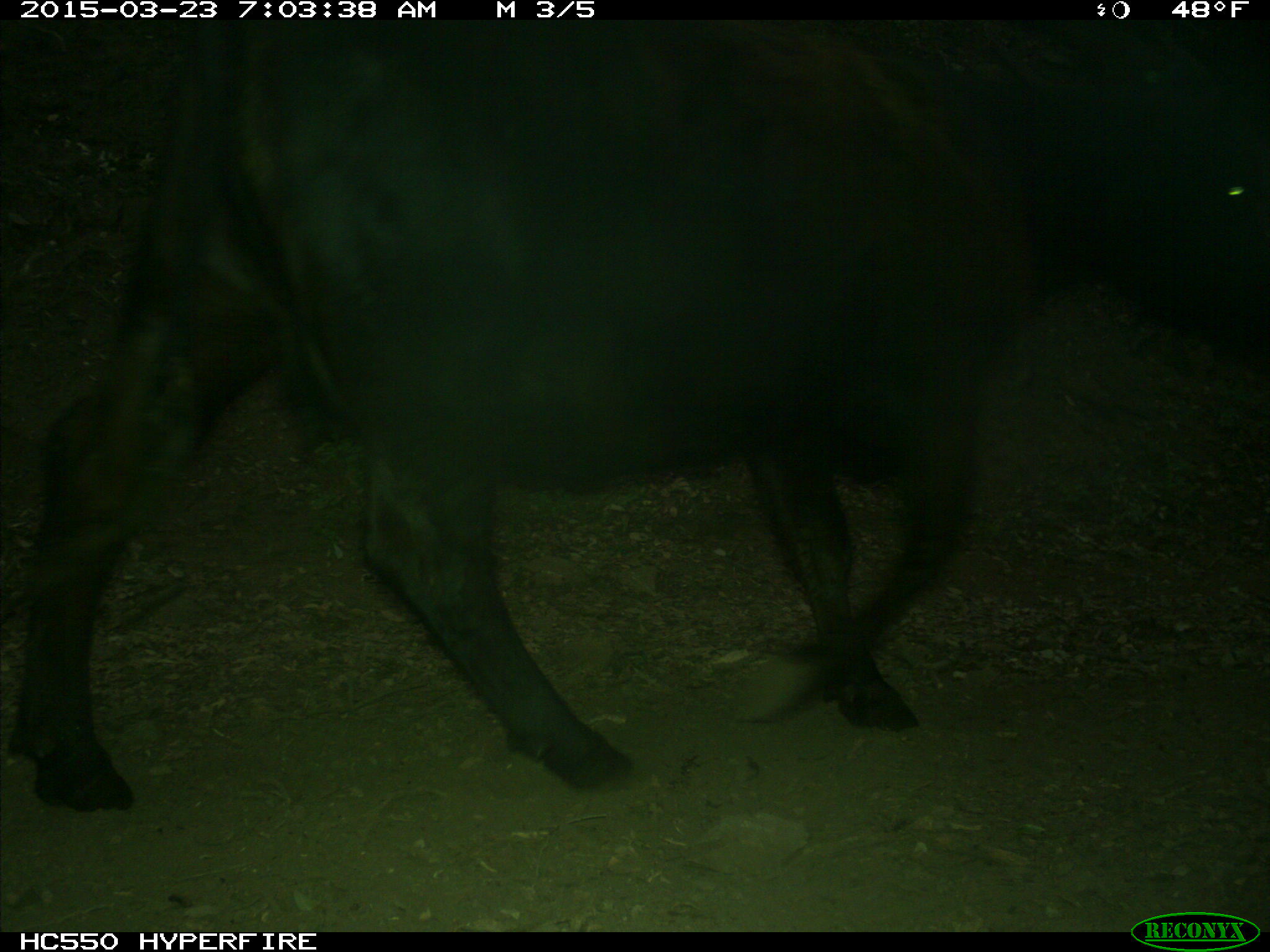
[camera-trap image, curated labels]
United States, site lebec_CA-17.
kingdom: Animalia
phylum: Chordata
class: Mammalia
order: Artiodactyla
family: Bovidae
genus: Bos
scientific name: Bos taurus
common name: domestic cow